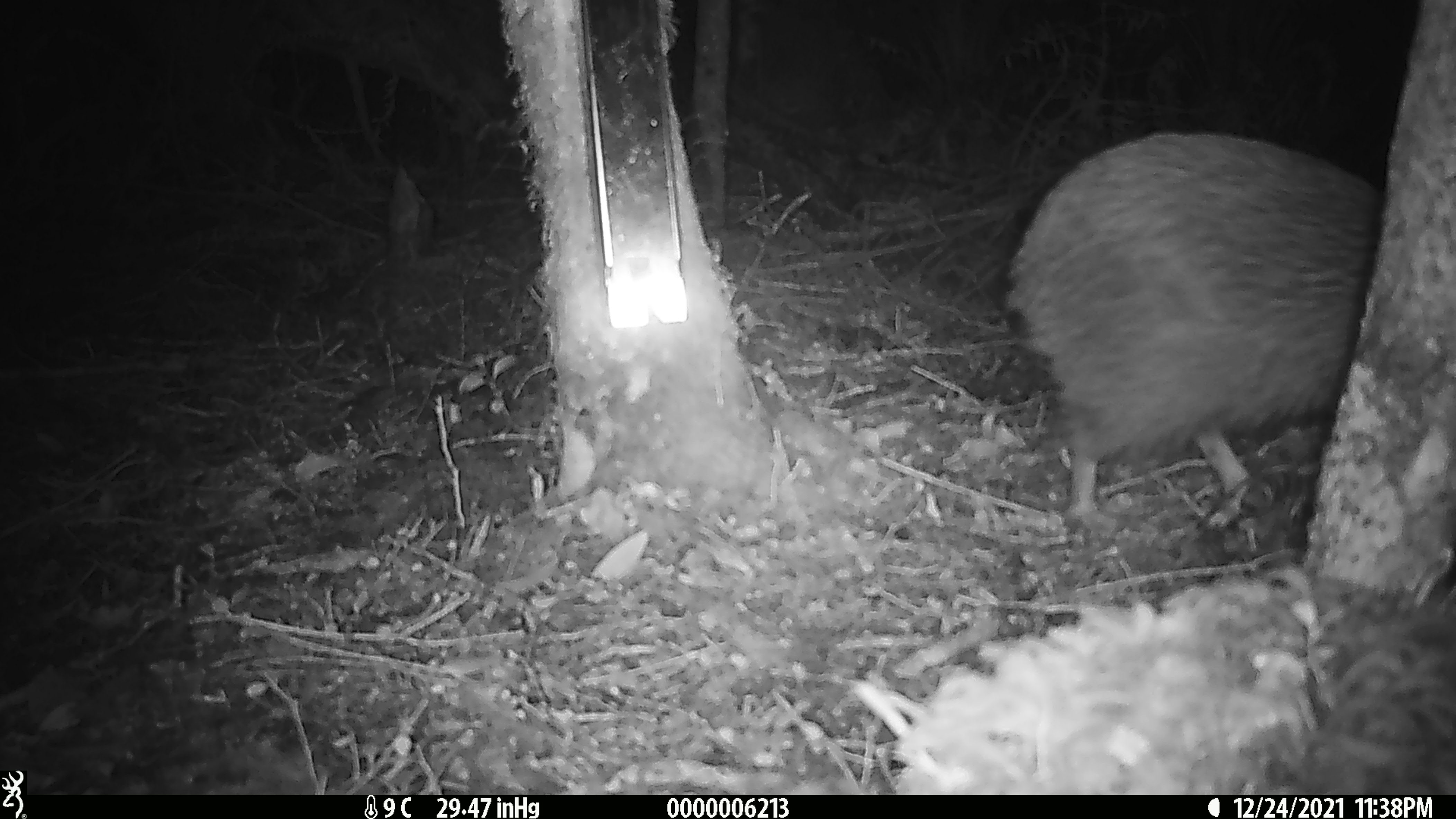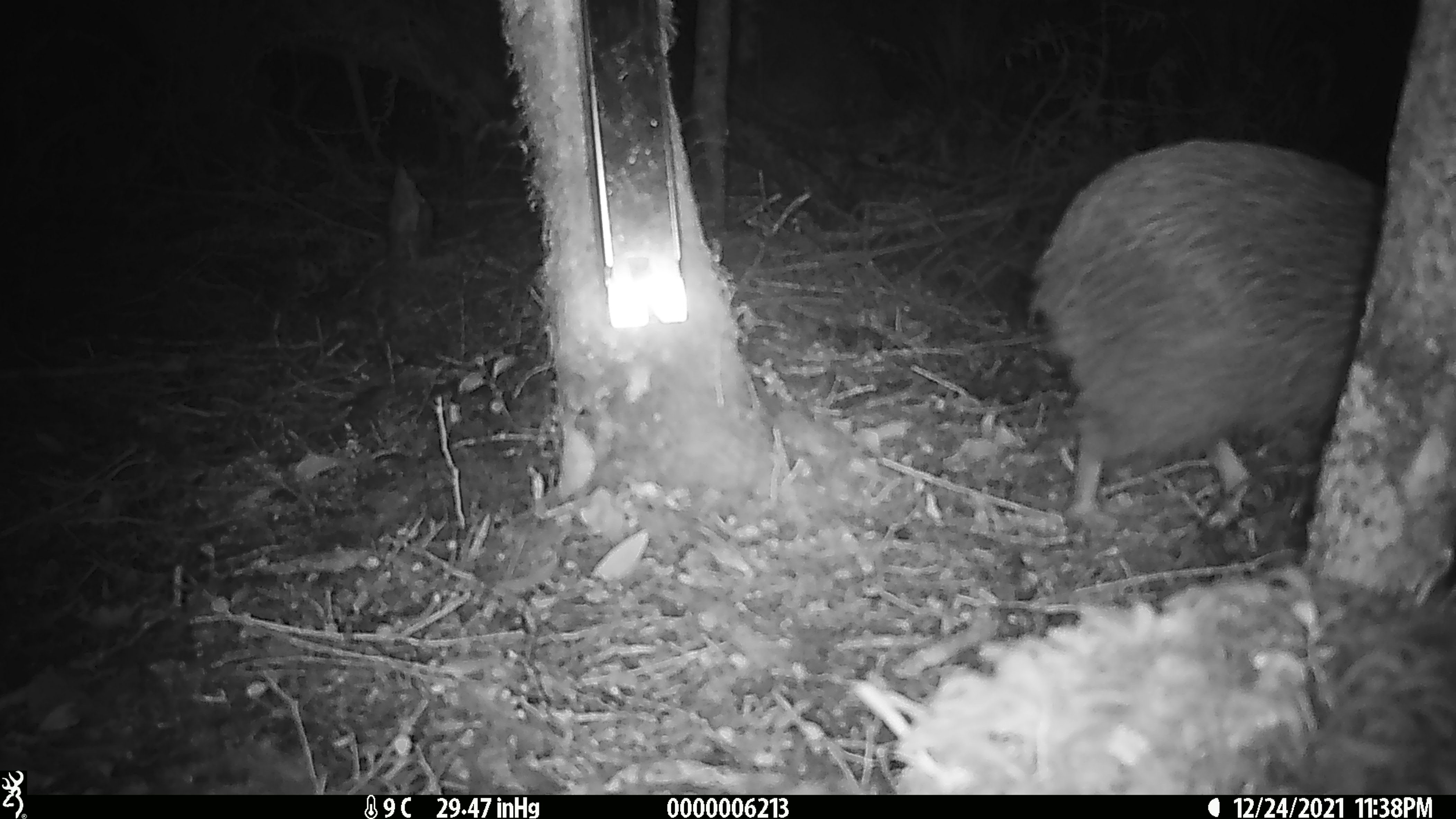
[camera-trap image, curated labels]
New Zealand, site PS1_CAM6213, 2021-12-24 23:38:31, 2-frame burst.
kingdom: Animalia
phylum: Chordata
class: Aves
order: Apterygiformes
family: Apterygidae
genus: Apteryx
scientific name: Apteryx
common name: kiwi